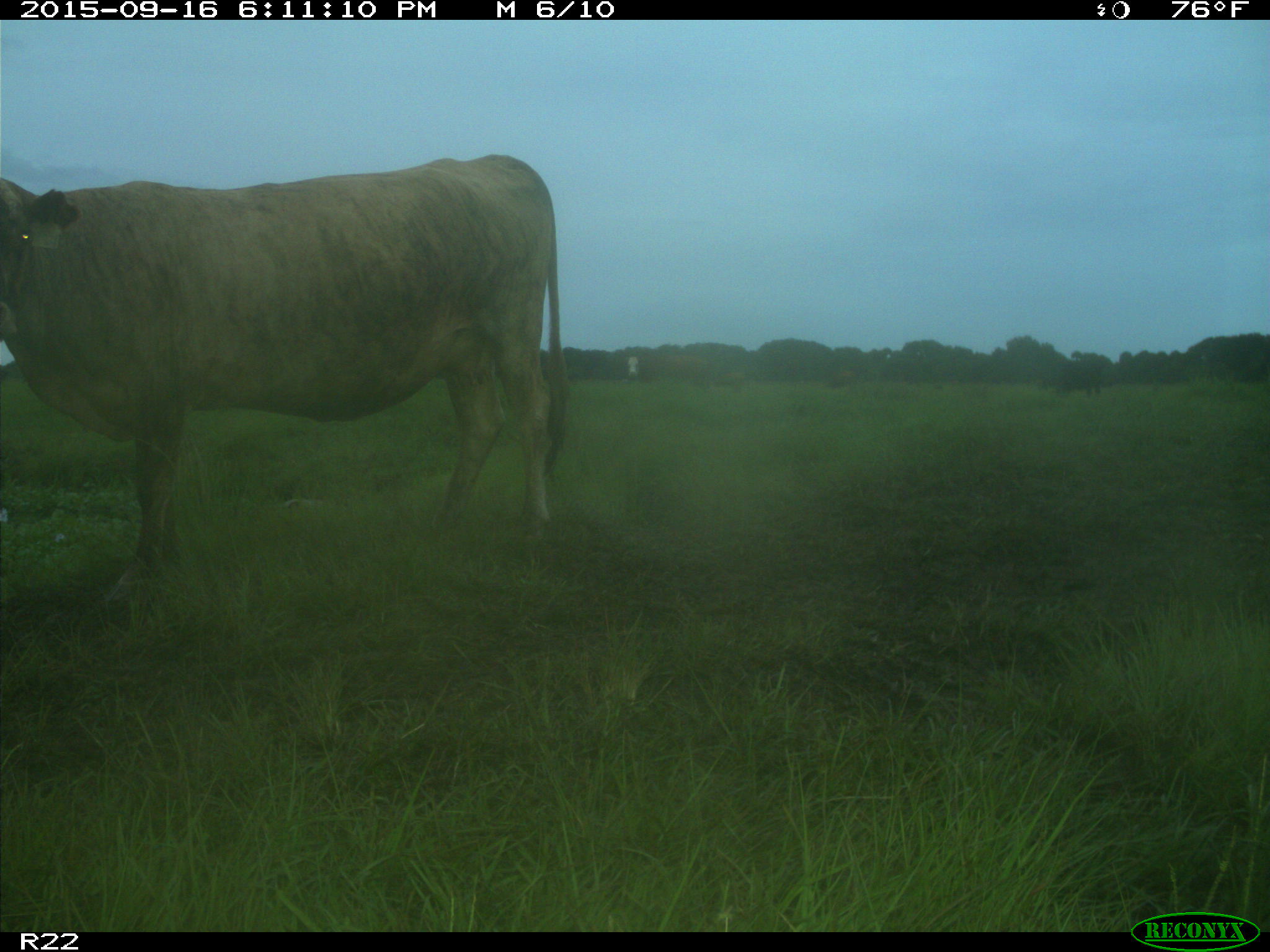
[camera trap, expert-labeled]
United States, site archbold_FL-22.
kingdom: Animalia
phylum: Chordata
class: Mammalia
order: Artiodactyla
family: Bovidae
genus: Bos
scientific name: Bos taurus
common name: domestic cow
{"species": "Bos taurus (domestic cow)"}